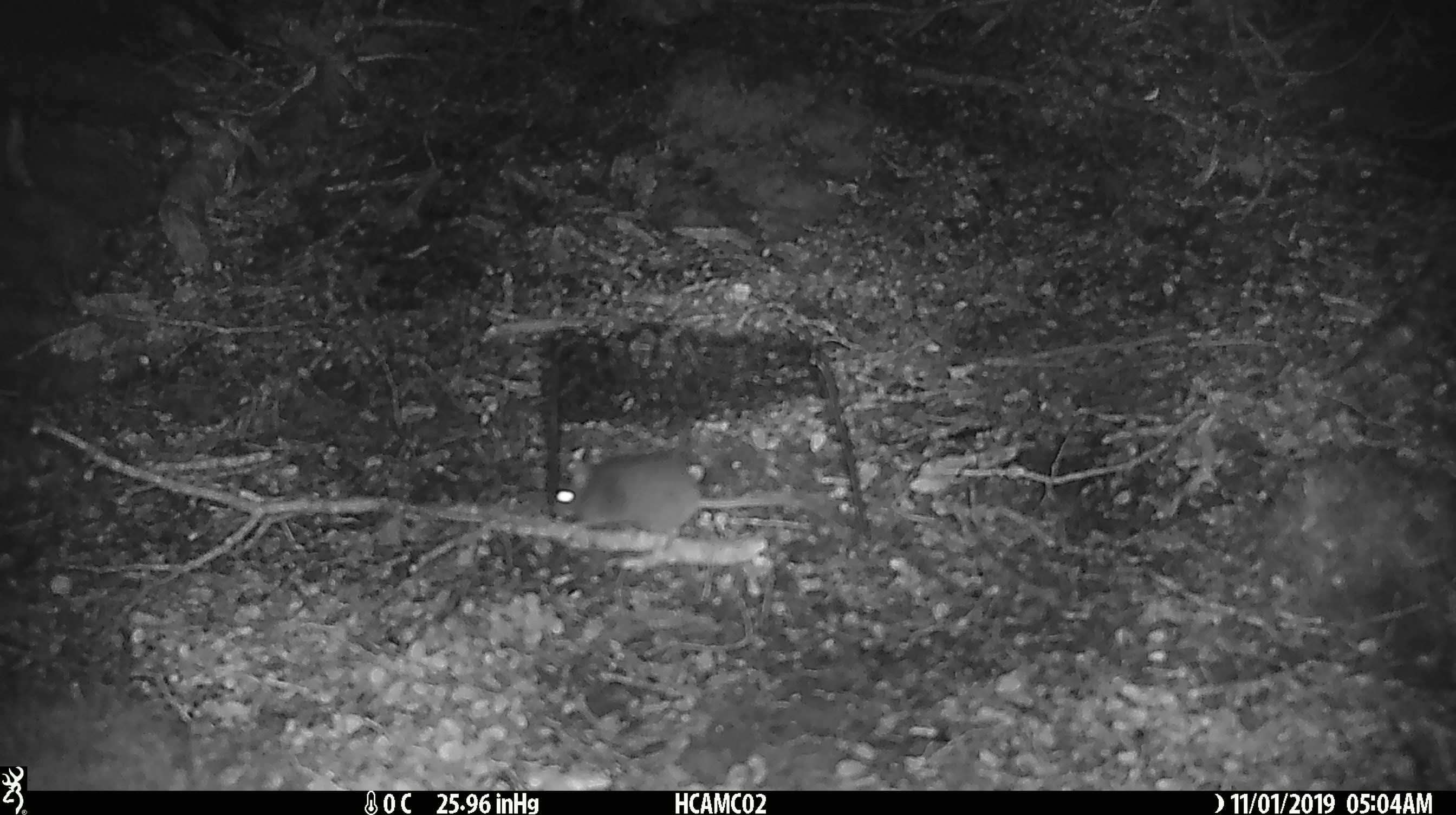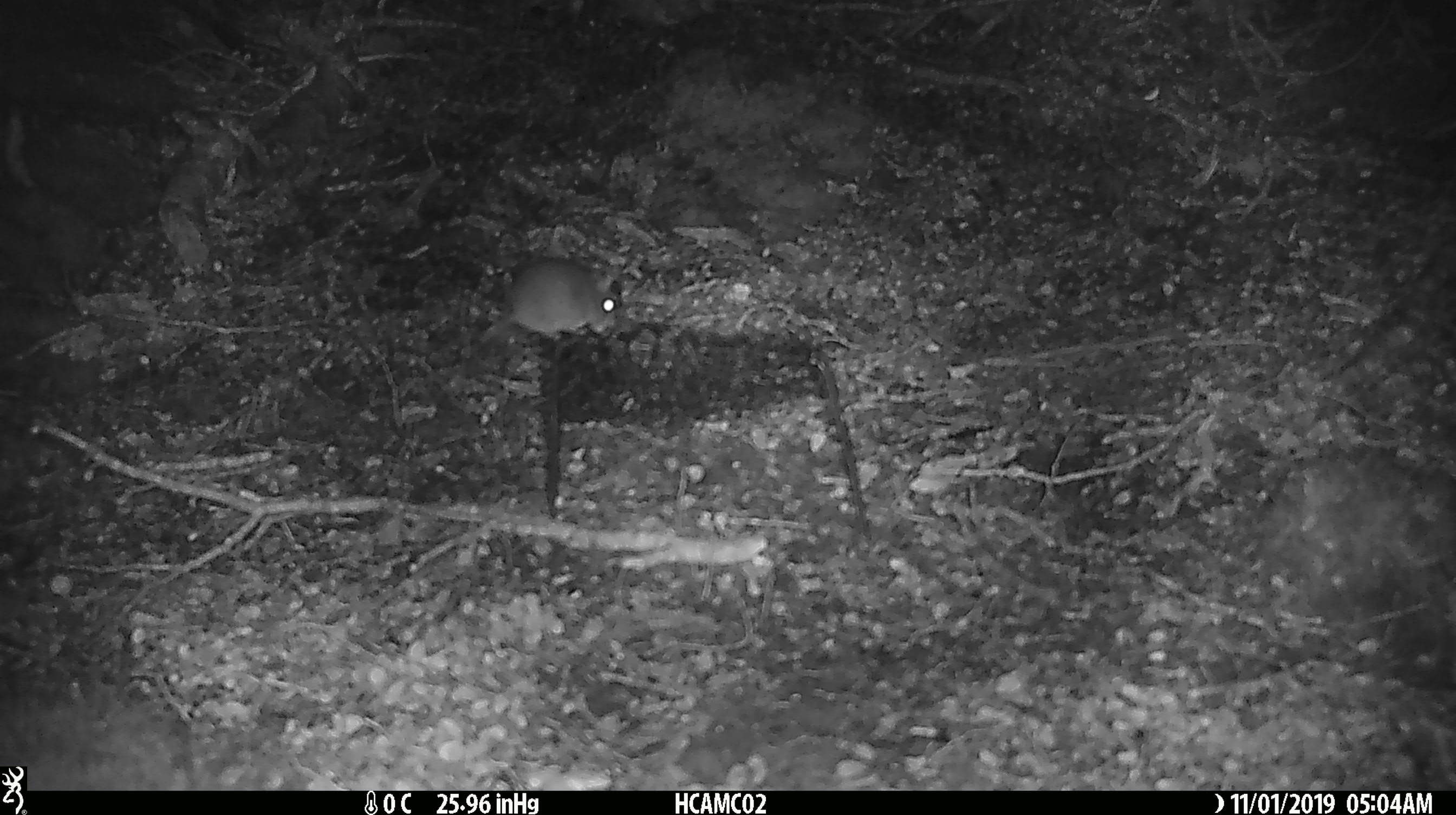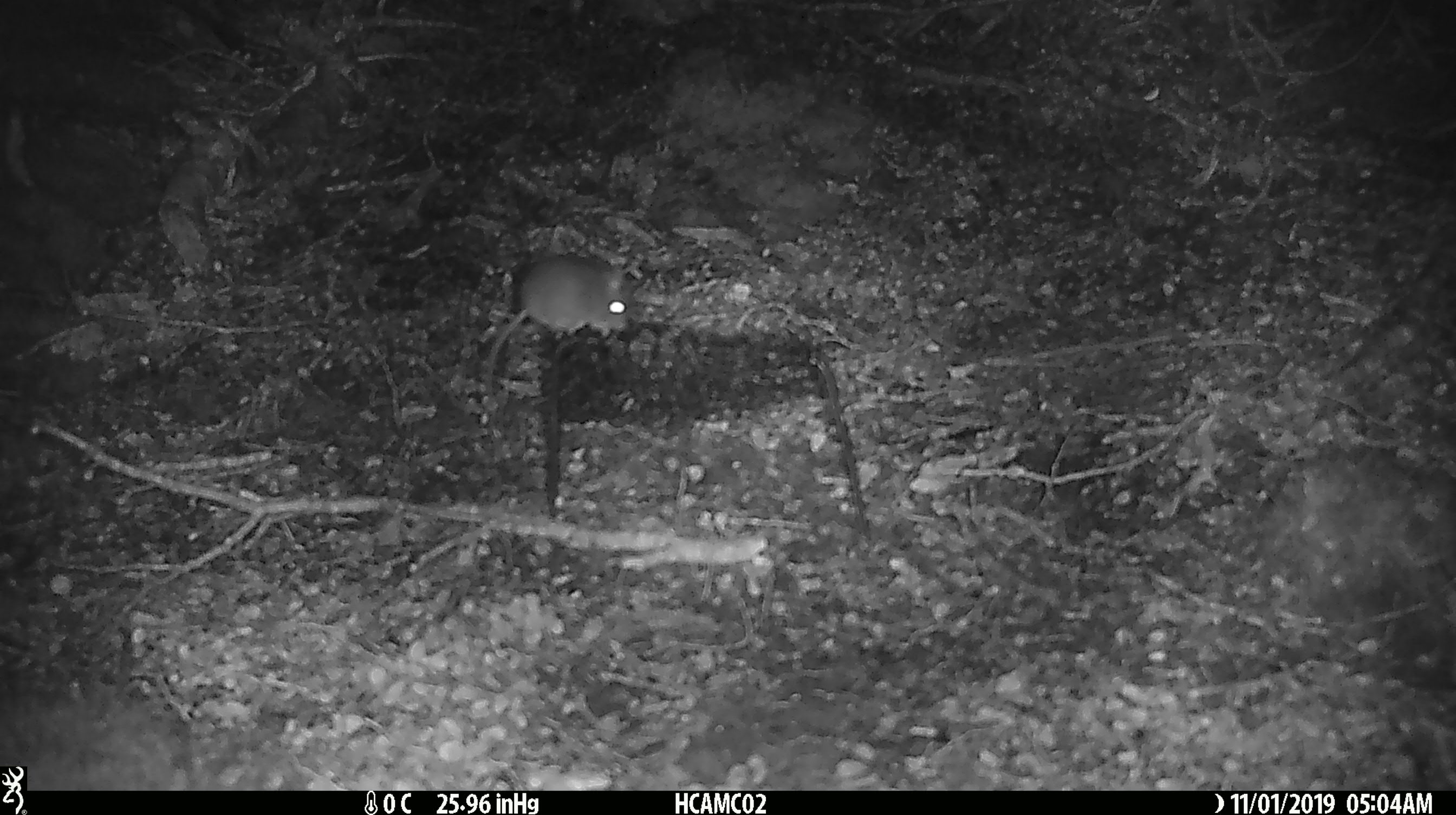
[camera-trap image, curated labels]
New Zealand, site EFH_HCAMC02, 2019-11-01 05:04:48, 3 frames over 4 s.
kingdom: Animalia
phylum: Chordata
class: Mammalia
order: Rodentia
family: Muridae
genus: Mus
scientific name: Mus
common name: mouse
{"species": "mouse (Mus)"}